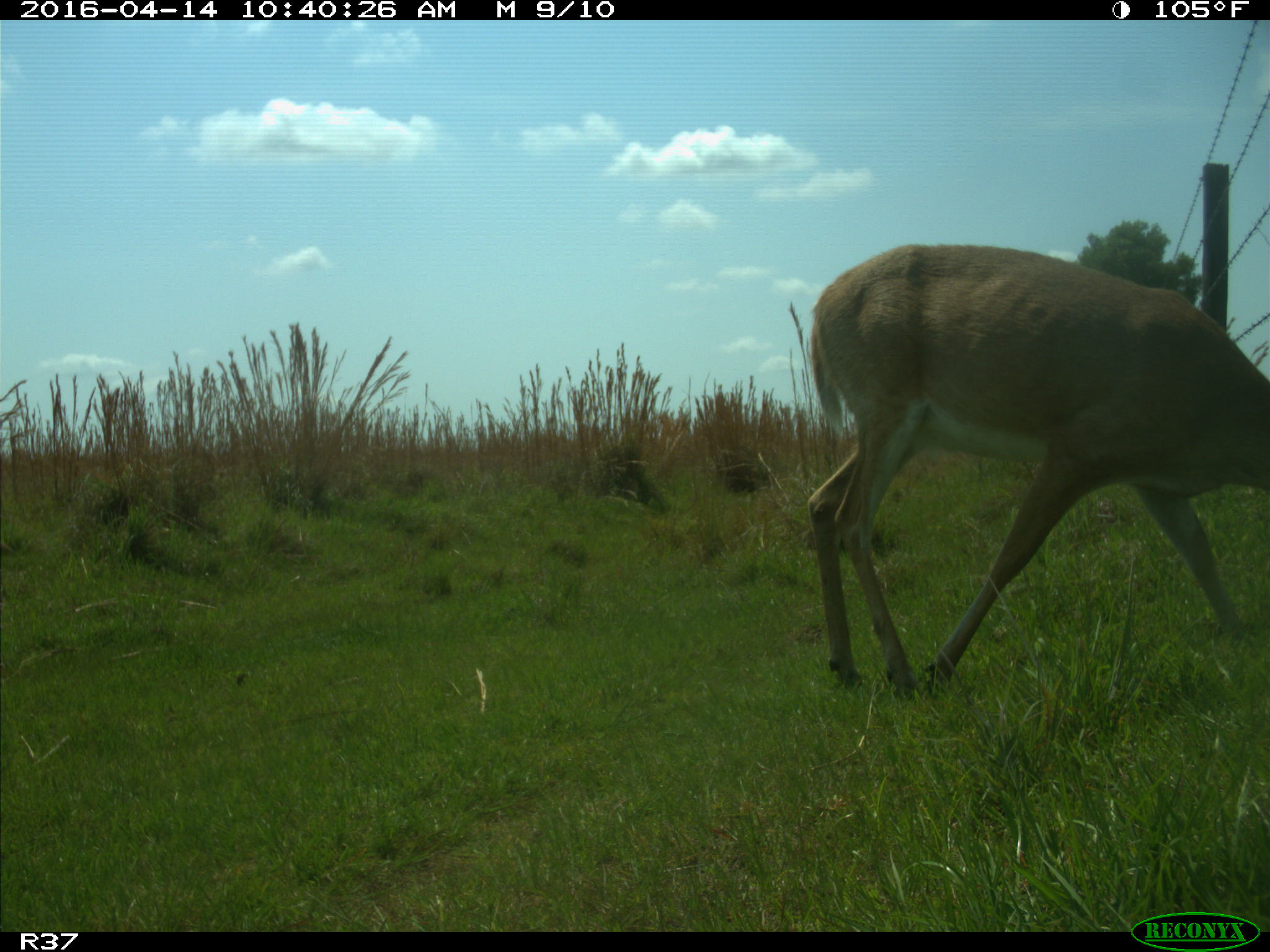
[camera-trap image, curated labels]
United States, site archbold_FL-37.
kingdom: Animalia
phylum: Chordata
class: Mammalia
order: Artiodactyla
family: Cervidae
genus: Odocoileus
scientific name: Odocoileus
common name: deer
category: unidentified deer